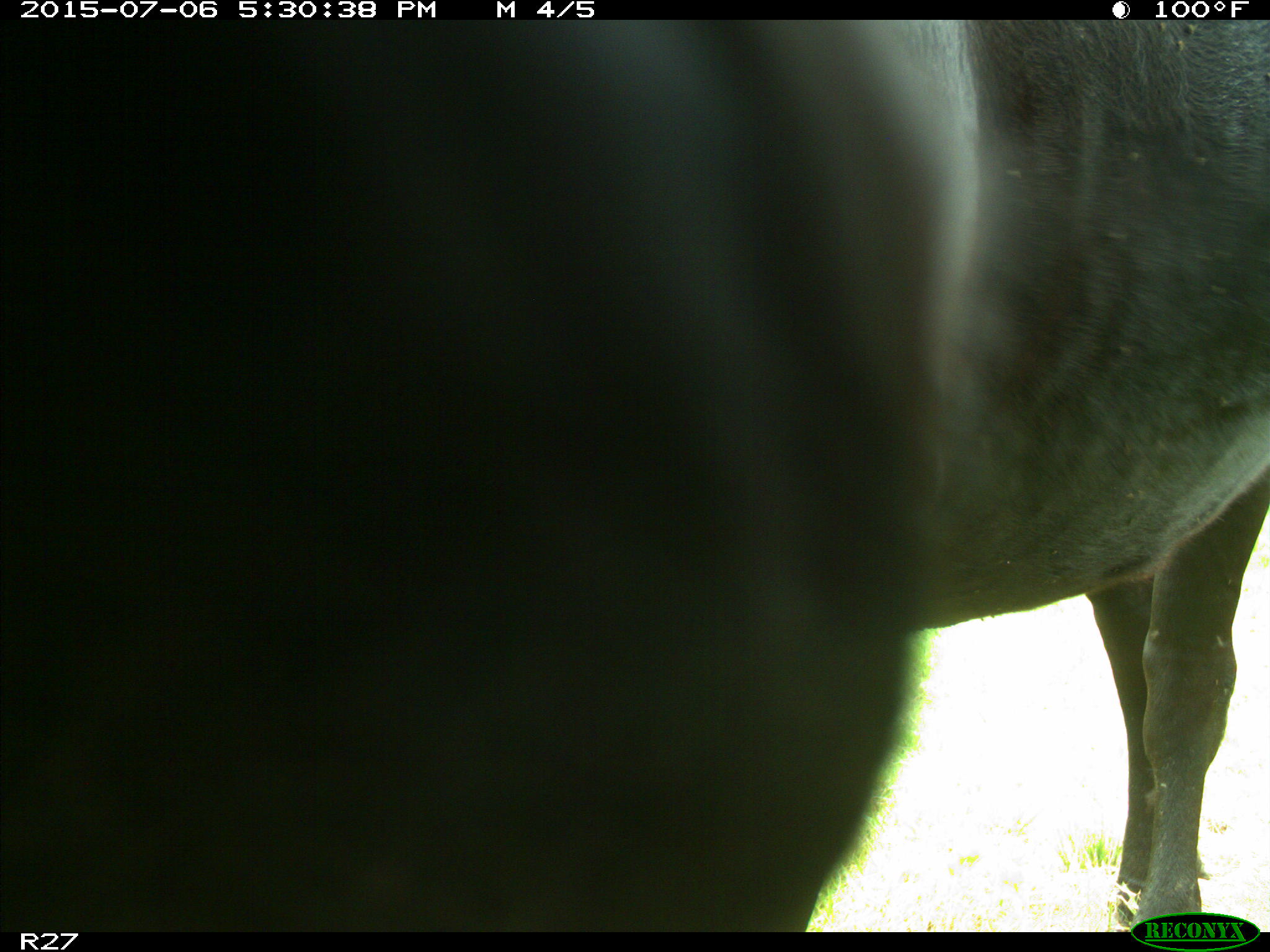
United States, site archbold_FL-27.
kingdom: Animalia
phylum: Chordata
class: Mammalia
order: Artiodactyla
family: Bovidae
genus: Bos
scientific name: Bos taurus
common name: domestic cow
Bos taurus (domestic cow).